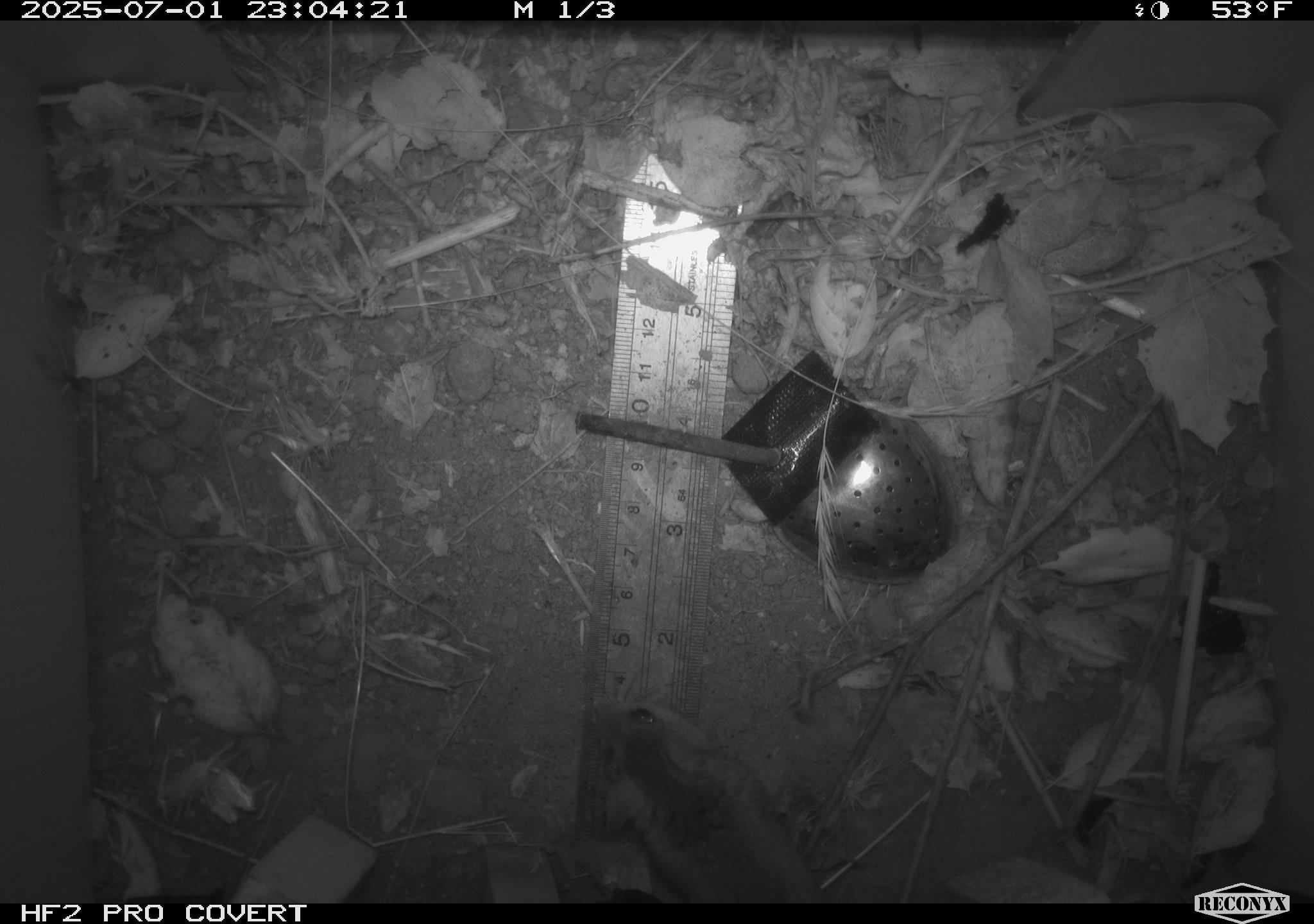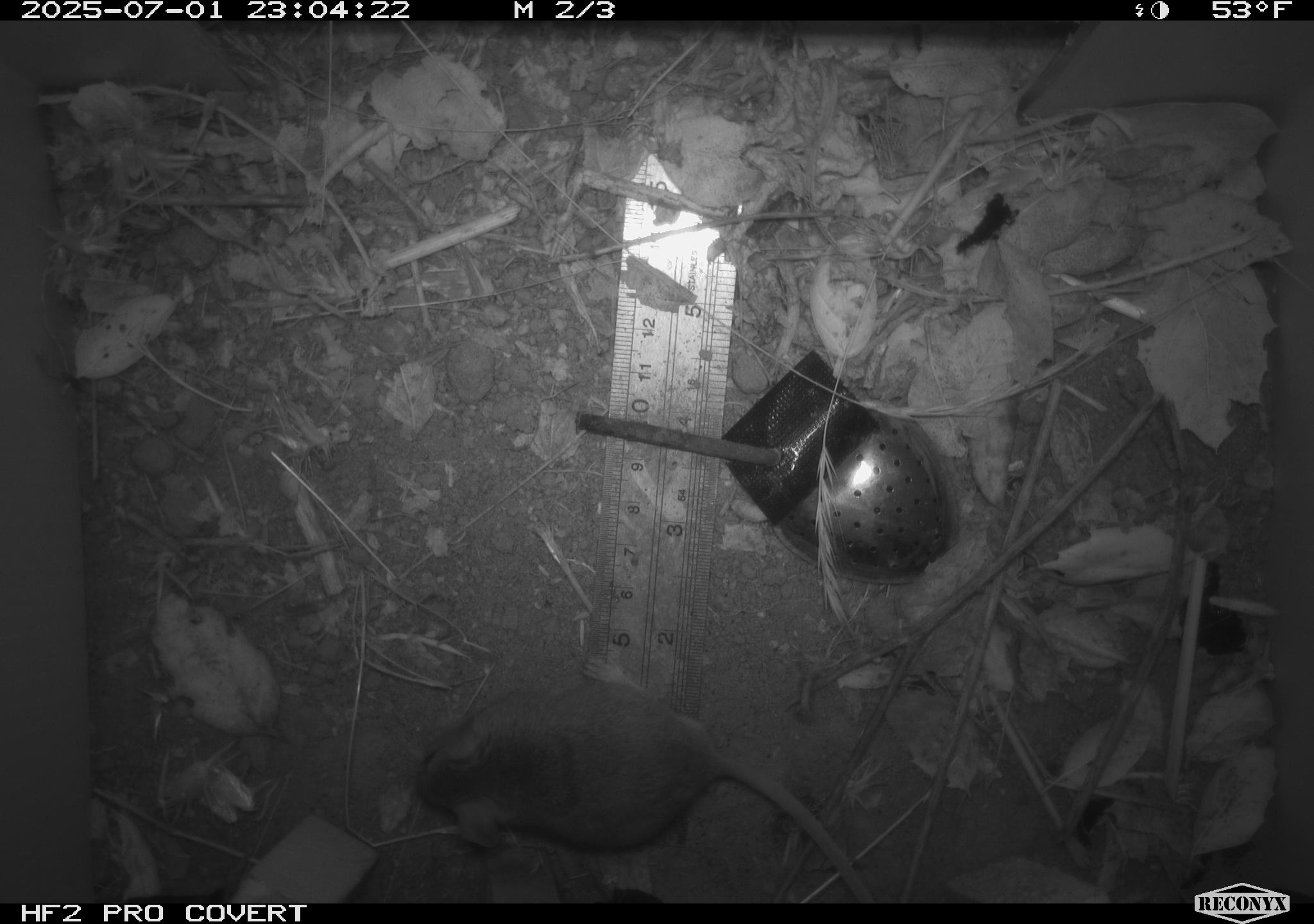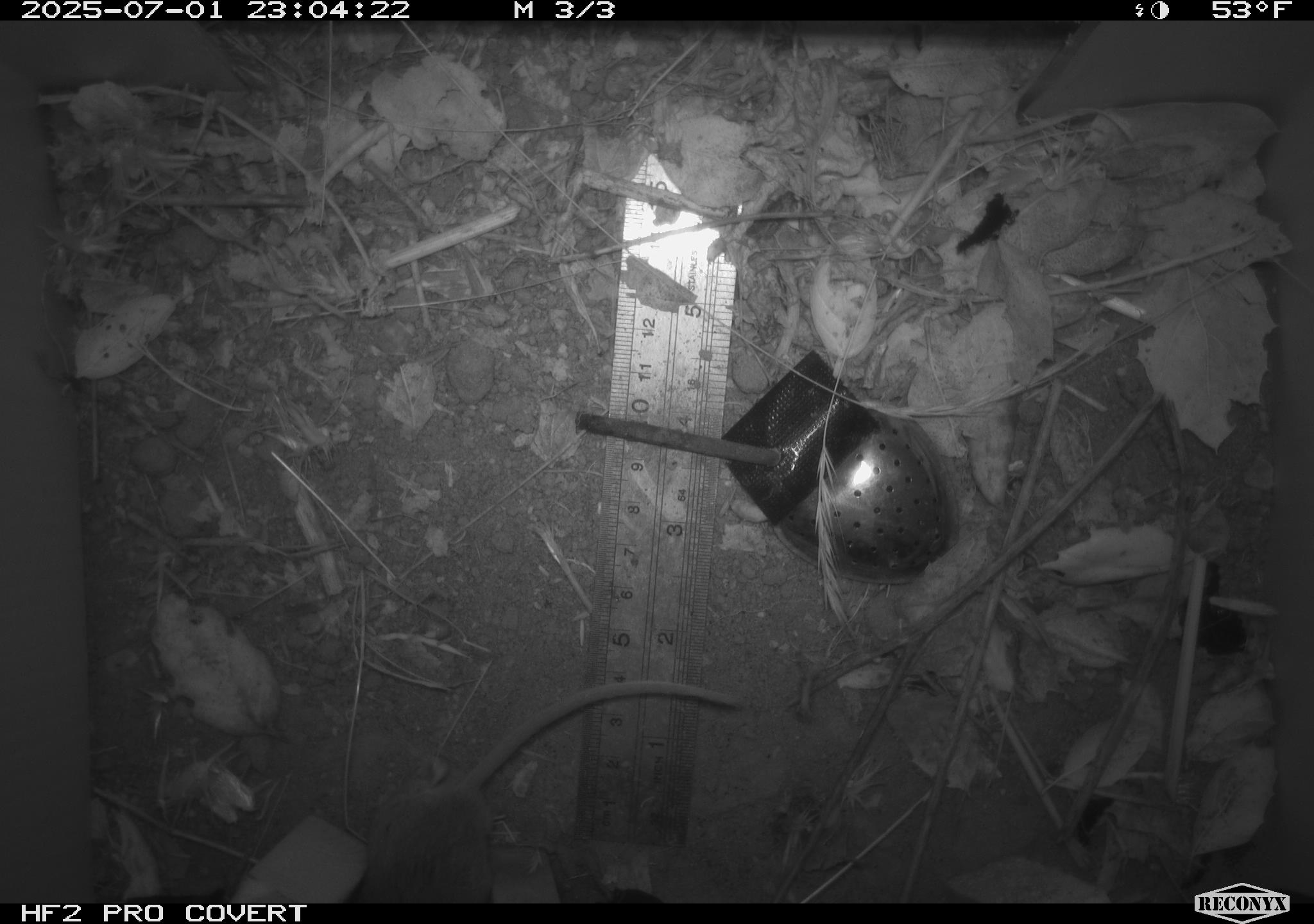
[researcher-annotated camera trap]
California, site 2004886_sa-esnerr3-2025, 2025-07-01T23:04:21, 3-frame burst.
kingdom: Animalia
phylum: Chordata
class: Mammalia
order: Rodentia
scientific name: Rodentia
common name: rodent